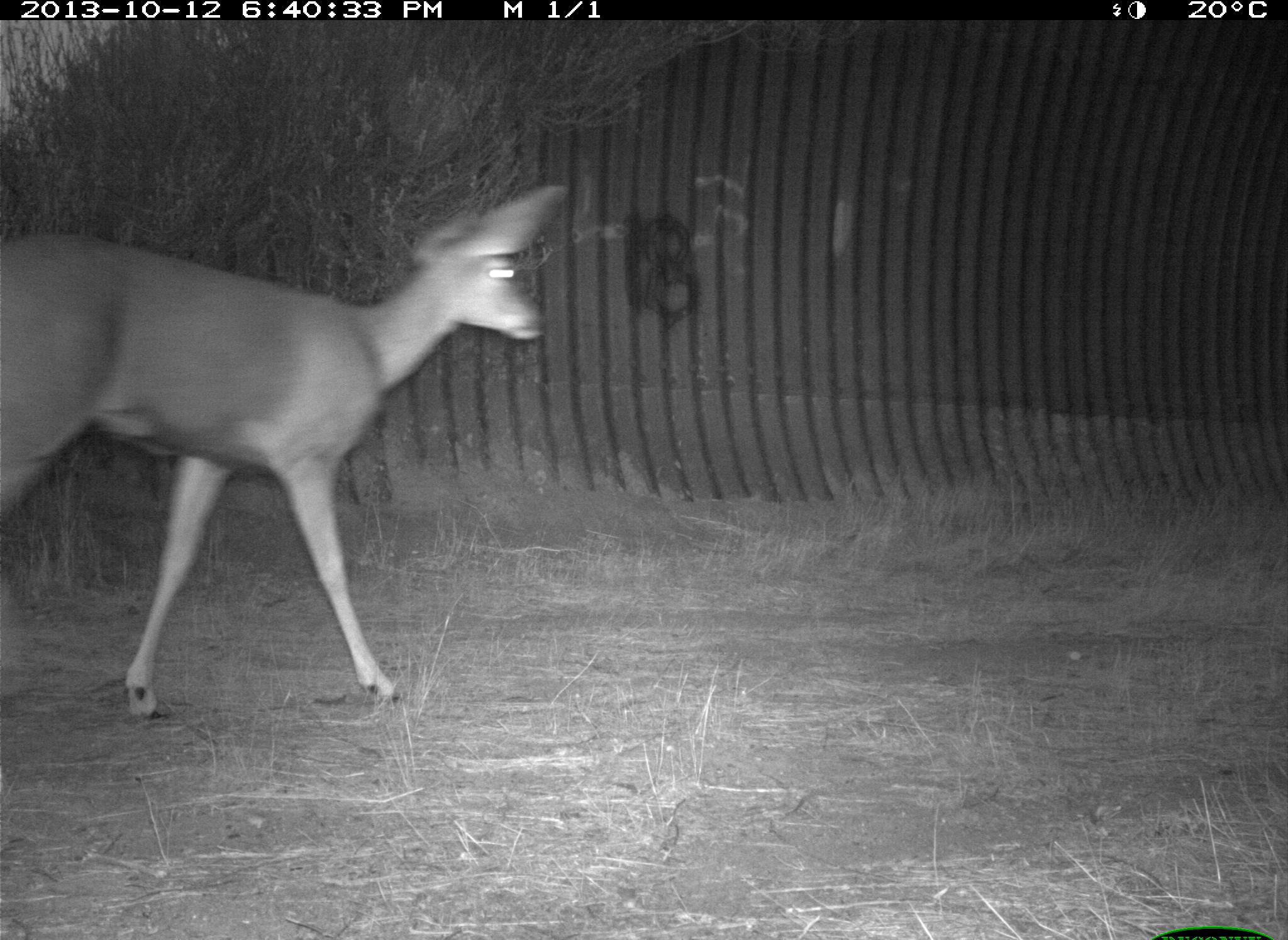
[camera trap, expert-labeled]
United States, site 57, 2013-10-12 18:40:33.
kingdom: Animalia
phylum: Chordata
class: Mammalia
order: Artiodactyla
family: Cervidae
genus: Odocoileus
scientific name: Odocoileus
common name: deer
Deer (Odocoileus).